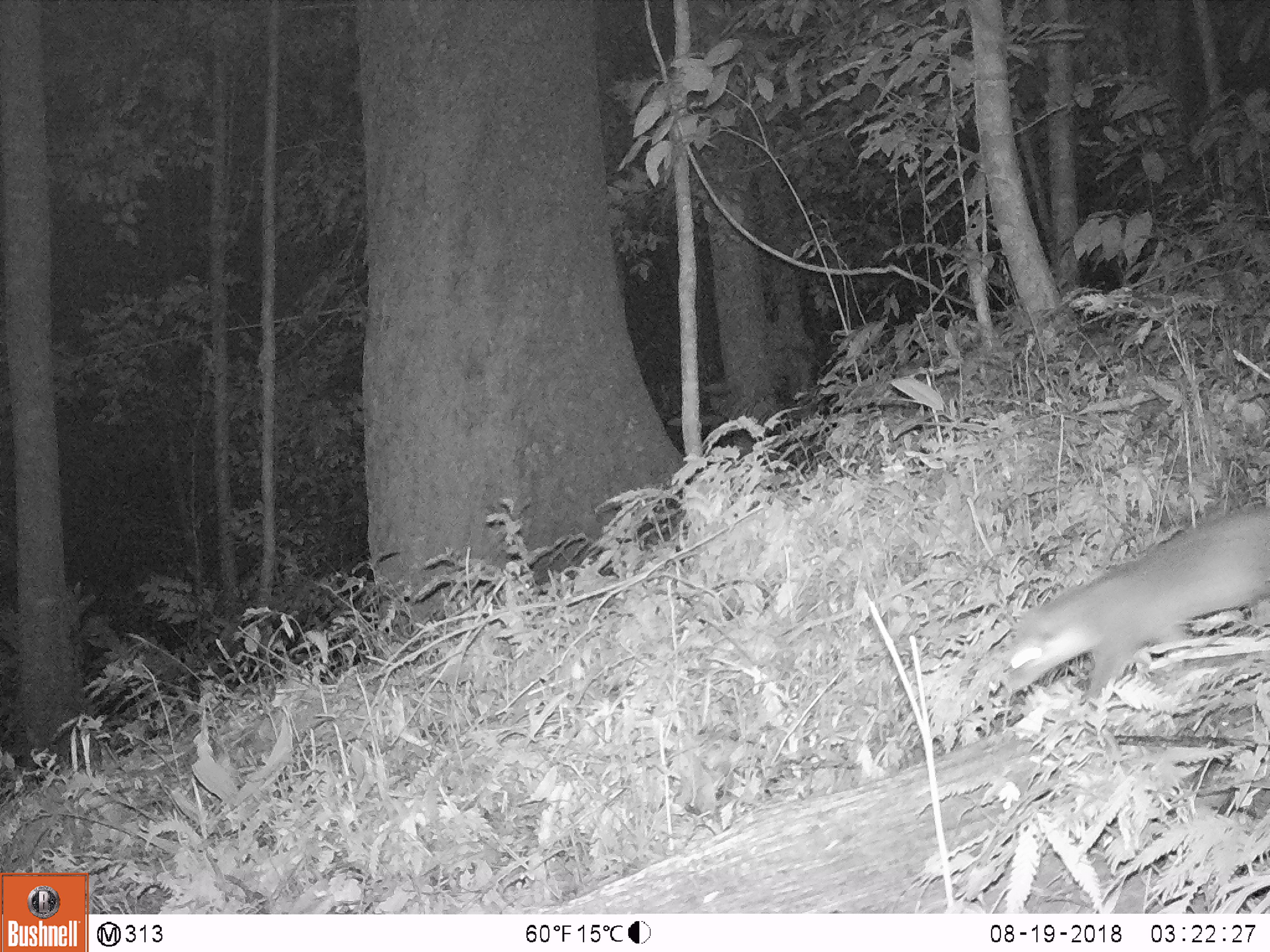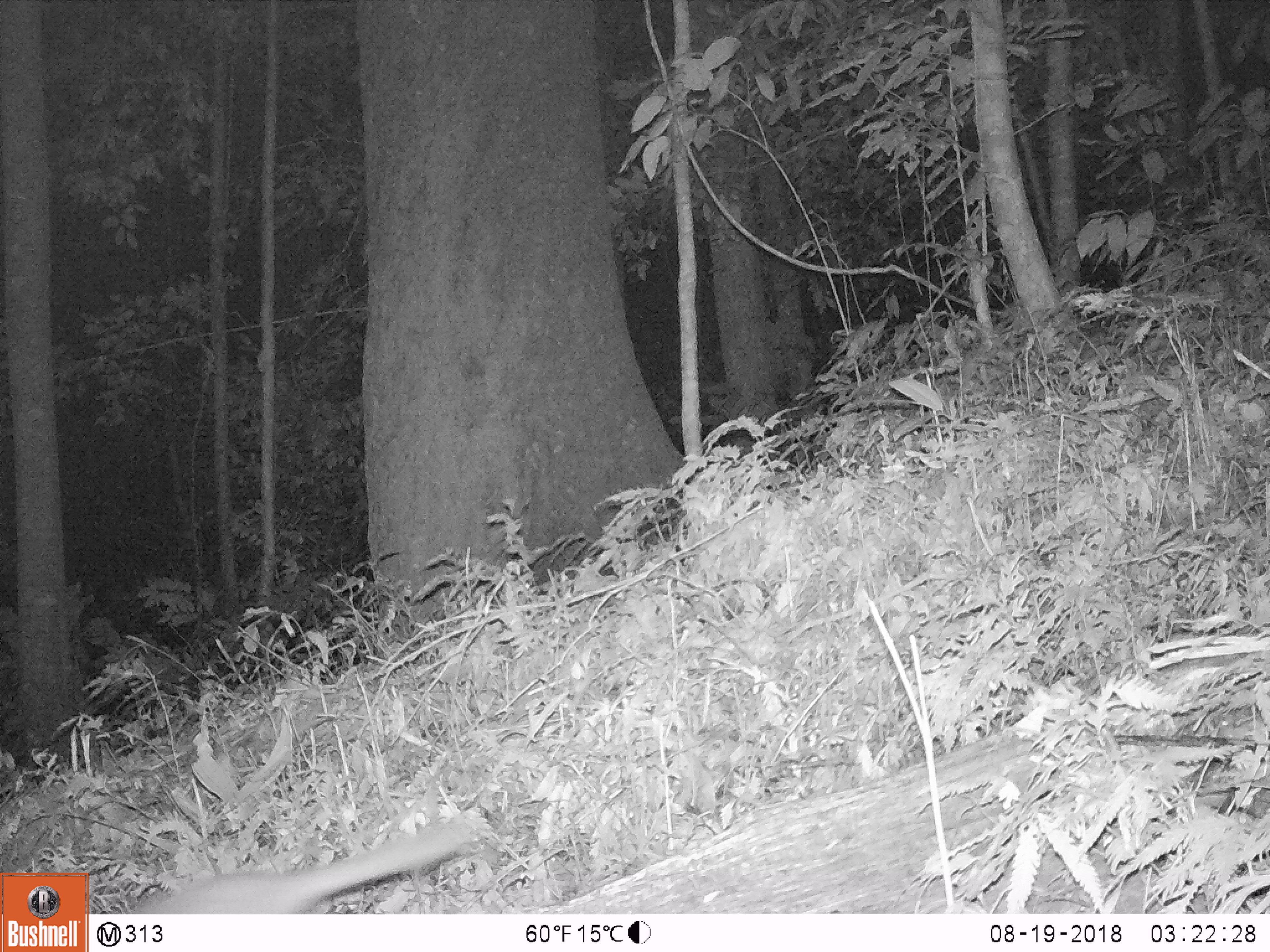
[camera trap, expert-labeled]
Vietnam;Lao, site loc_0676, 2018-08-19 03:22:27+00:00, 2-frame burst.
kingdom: Animalia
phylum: Chordata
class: Mammalia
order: Carnivora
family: Mustelidae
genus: Melogale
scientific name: Melogale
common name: ferret badger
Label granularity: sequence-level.